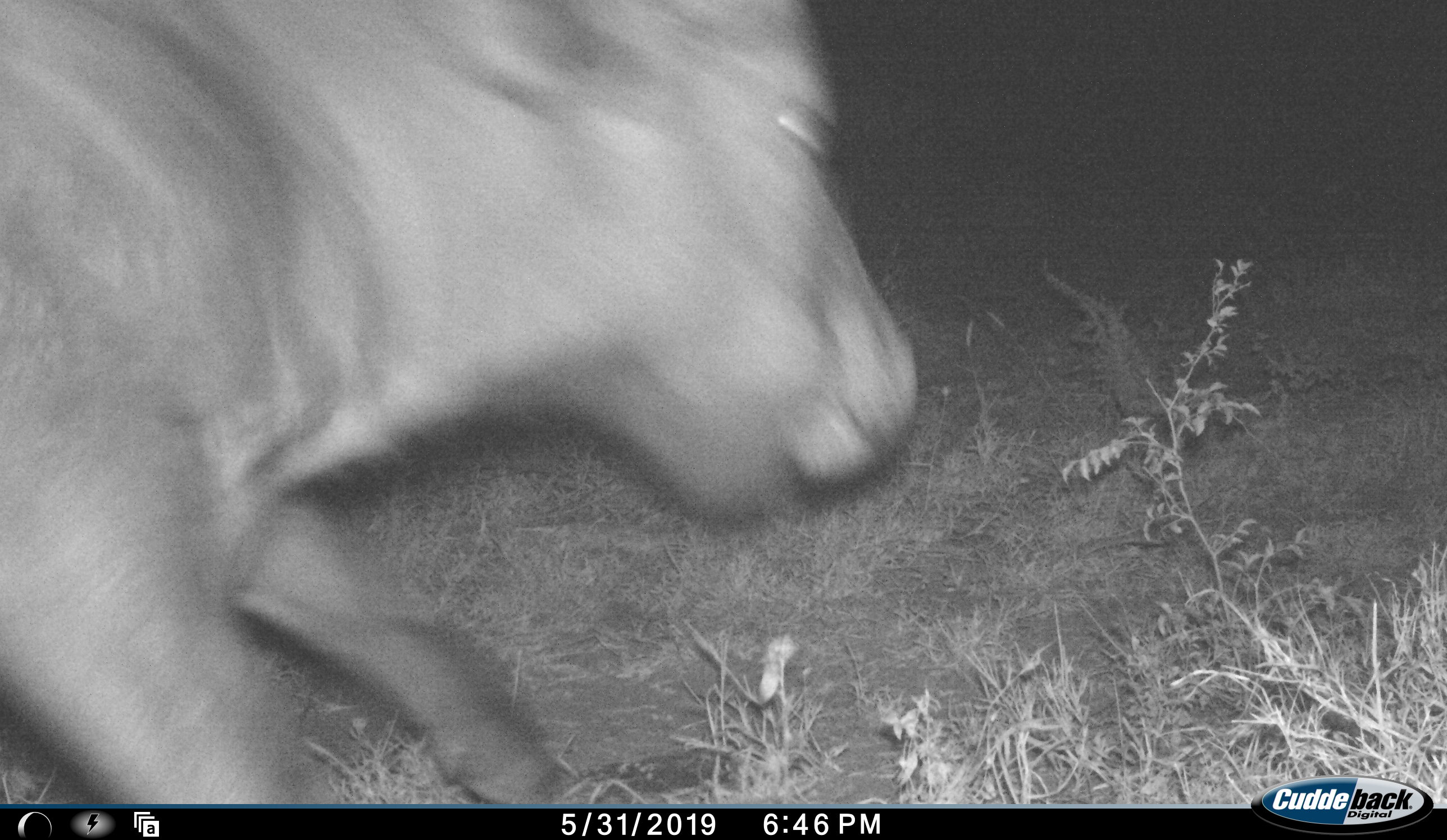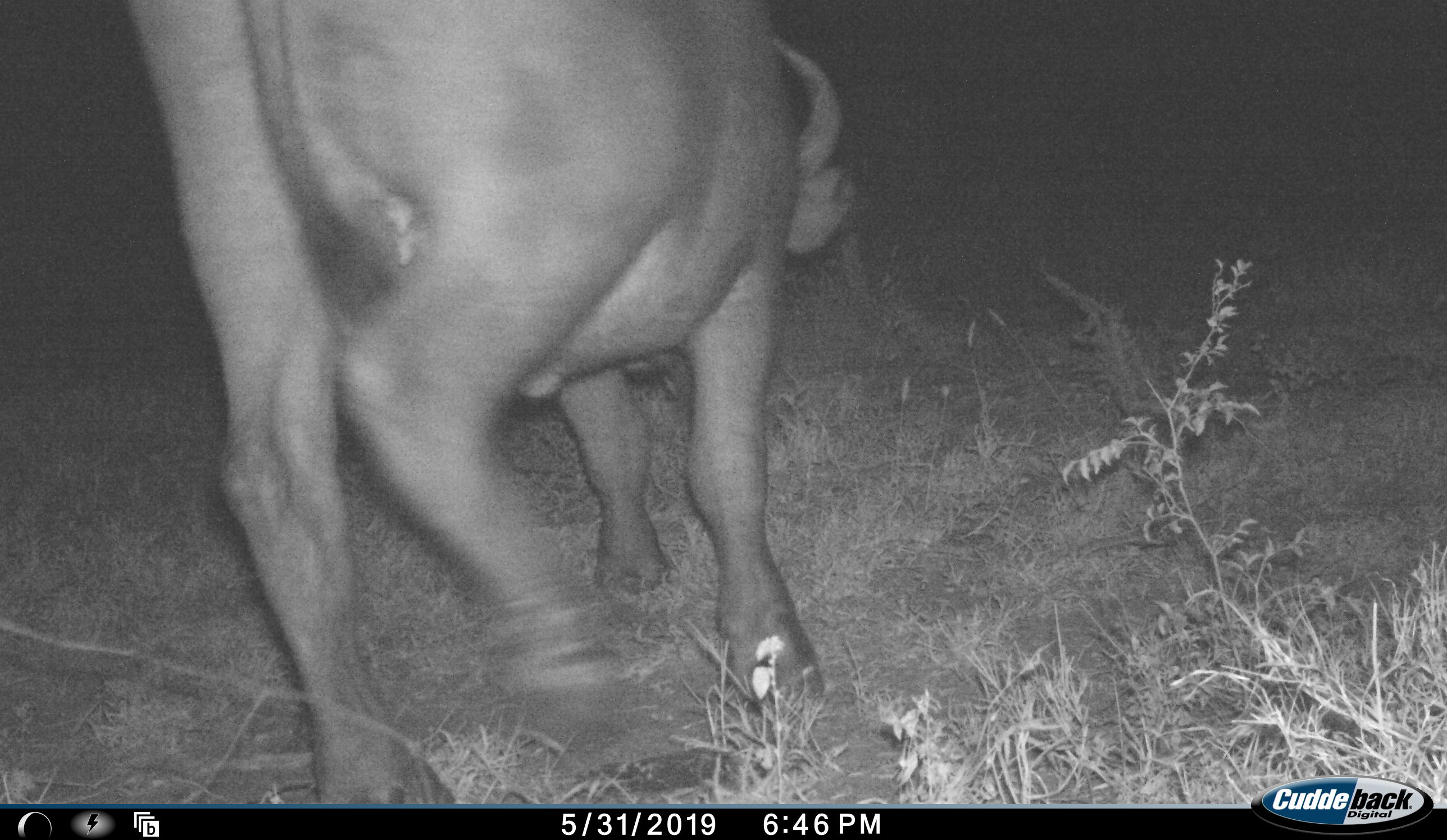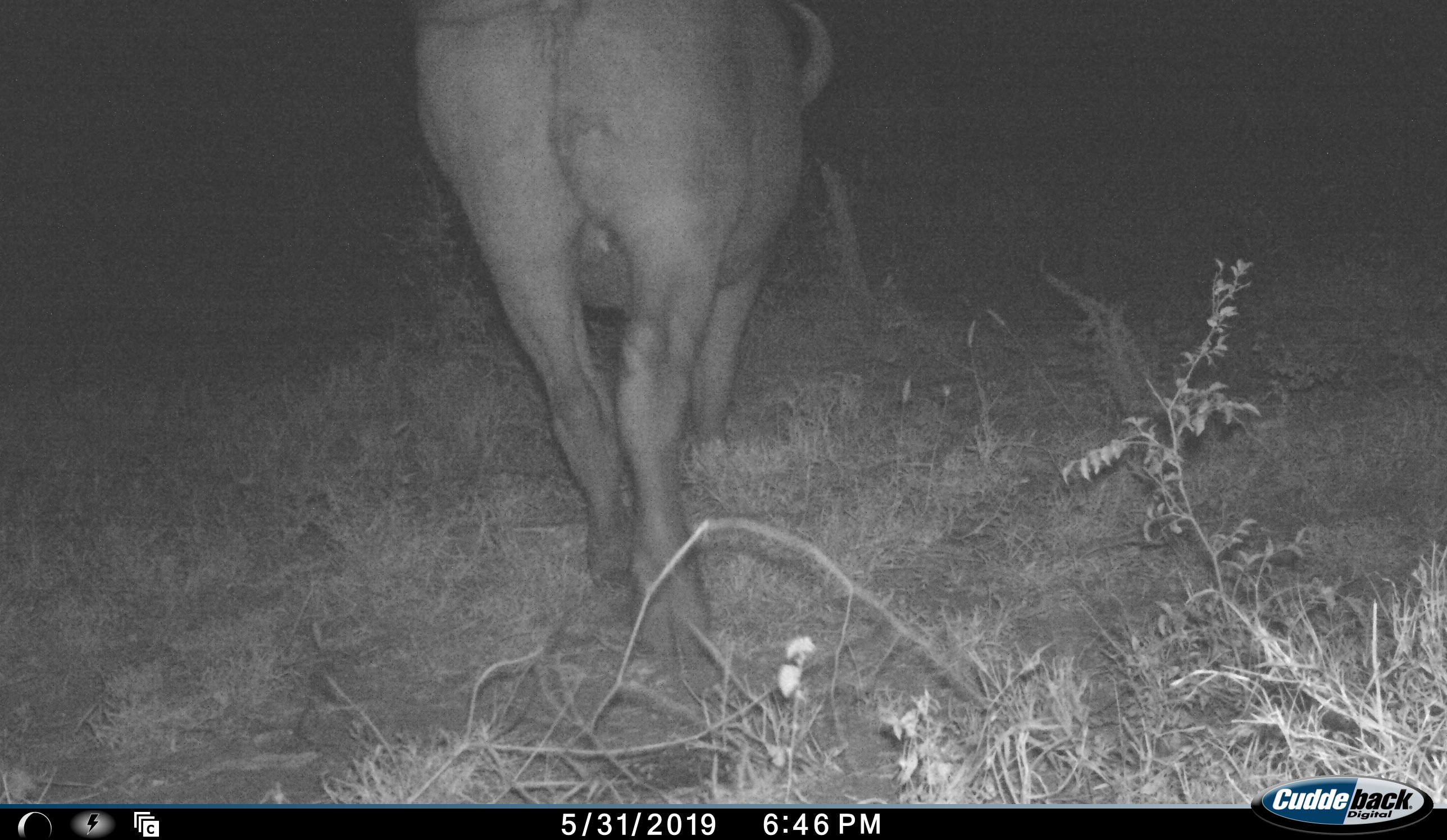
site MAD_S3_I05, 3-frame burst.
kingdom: Animalia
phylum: Chordata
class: Mammalia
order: Artiodactyla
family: Bovidae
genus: Syncerus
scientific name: Syncerus caffer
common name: african buffalo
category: buffalo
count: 1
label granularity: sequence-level